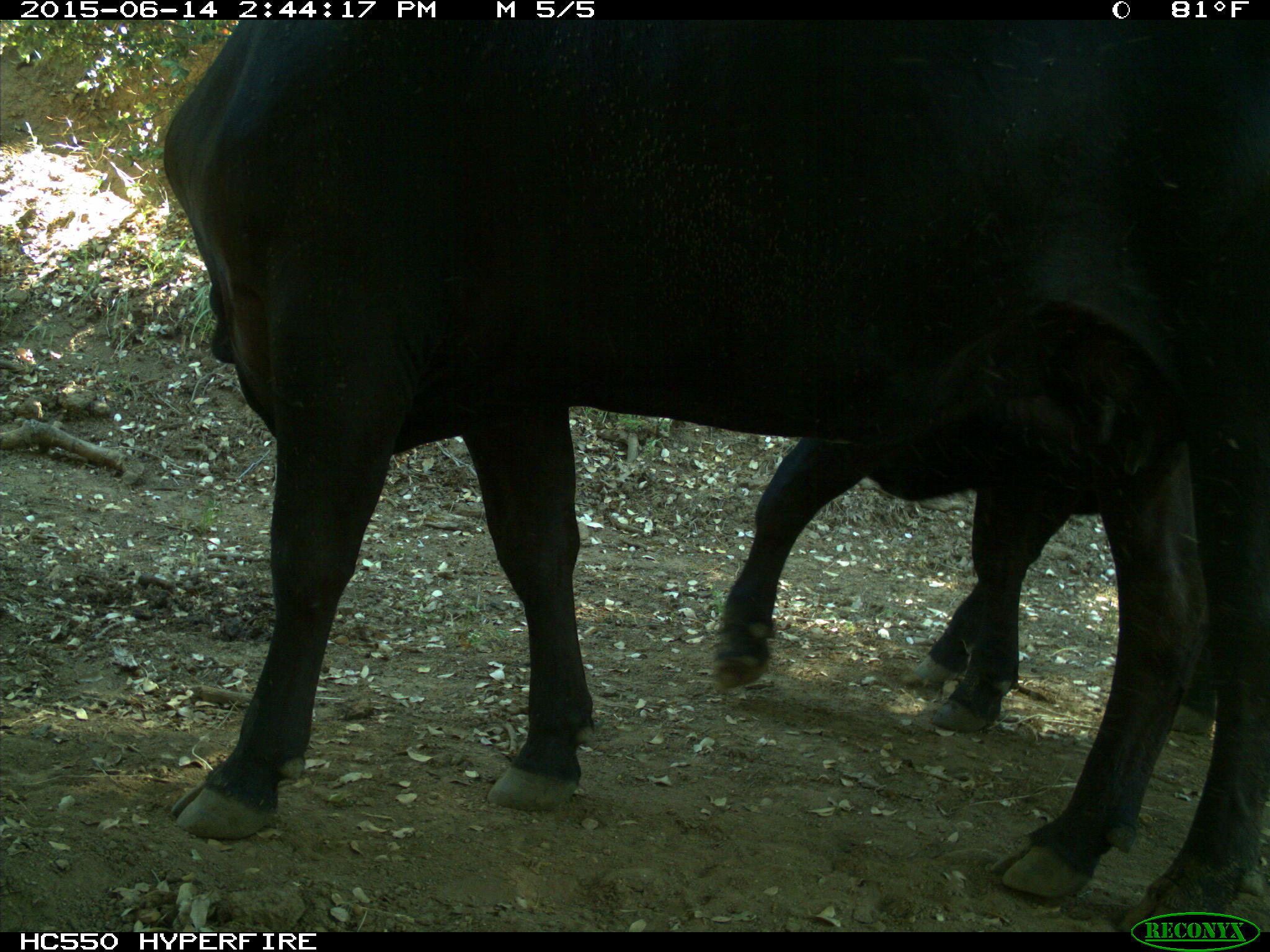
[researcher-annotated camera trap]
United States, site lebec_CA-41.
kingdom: Animalia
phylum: Chordata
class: Mammalia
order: Artiodactyla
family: Bovidae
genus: Bos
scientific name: Bos taurus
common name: domestic cow